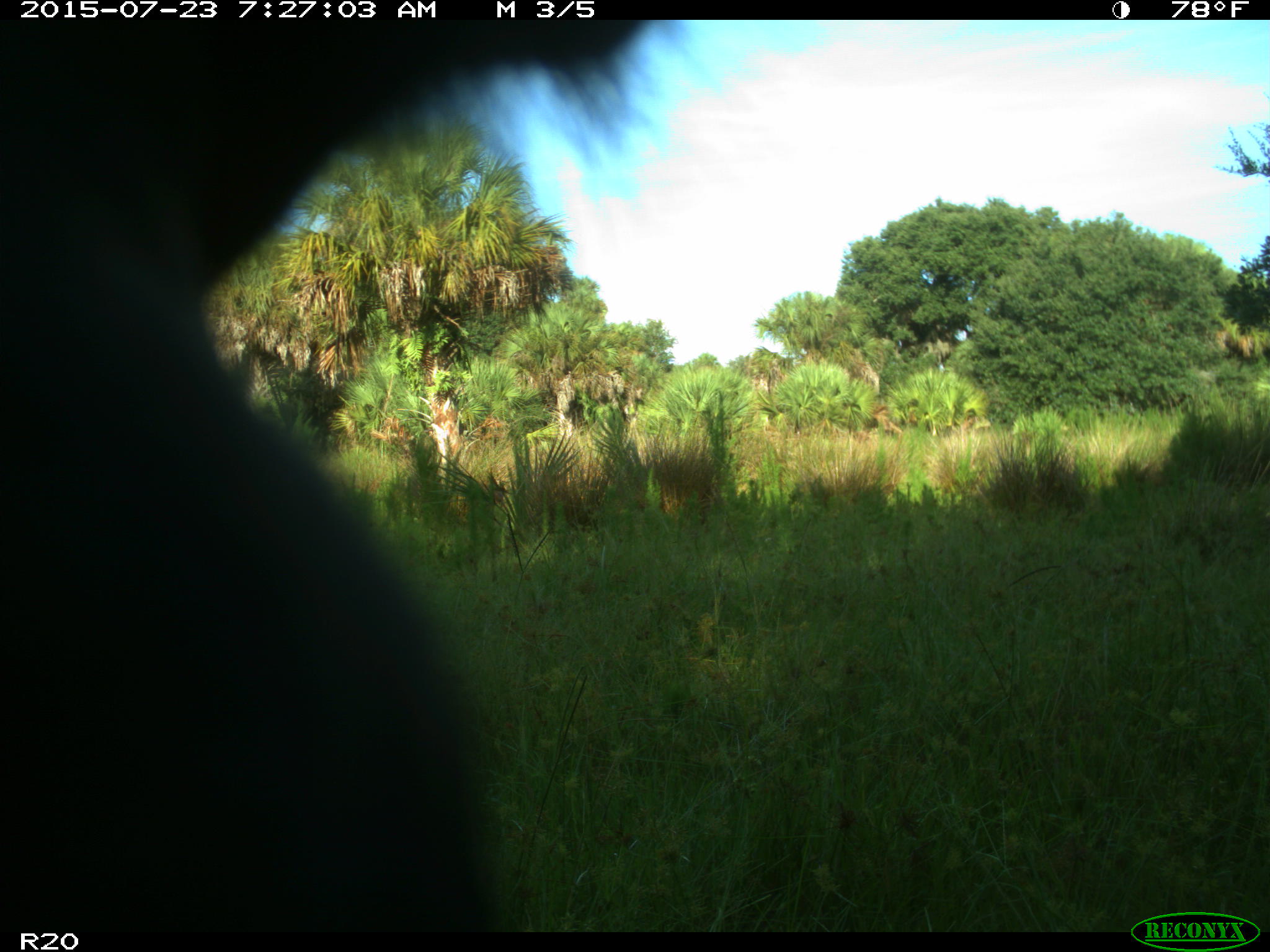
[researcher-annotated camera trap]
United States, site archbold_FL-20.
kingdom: Animalia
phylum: Chordata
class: Mammalia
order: Artiodactyla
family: Bovidae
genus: Bos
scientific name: Bos taurus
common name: domestic cow